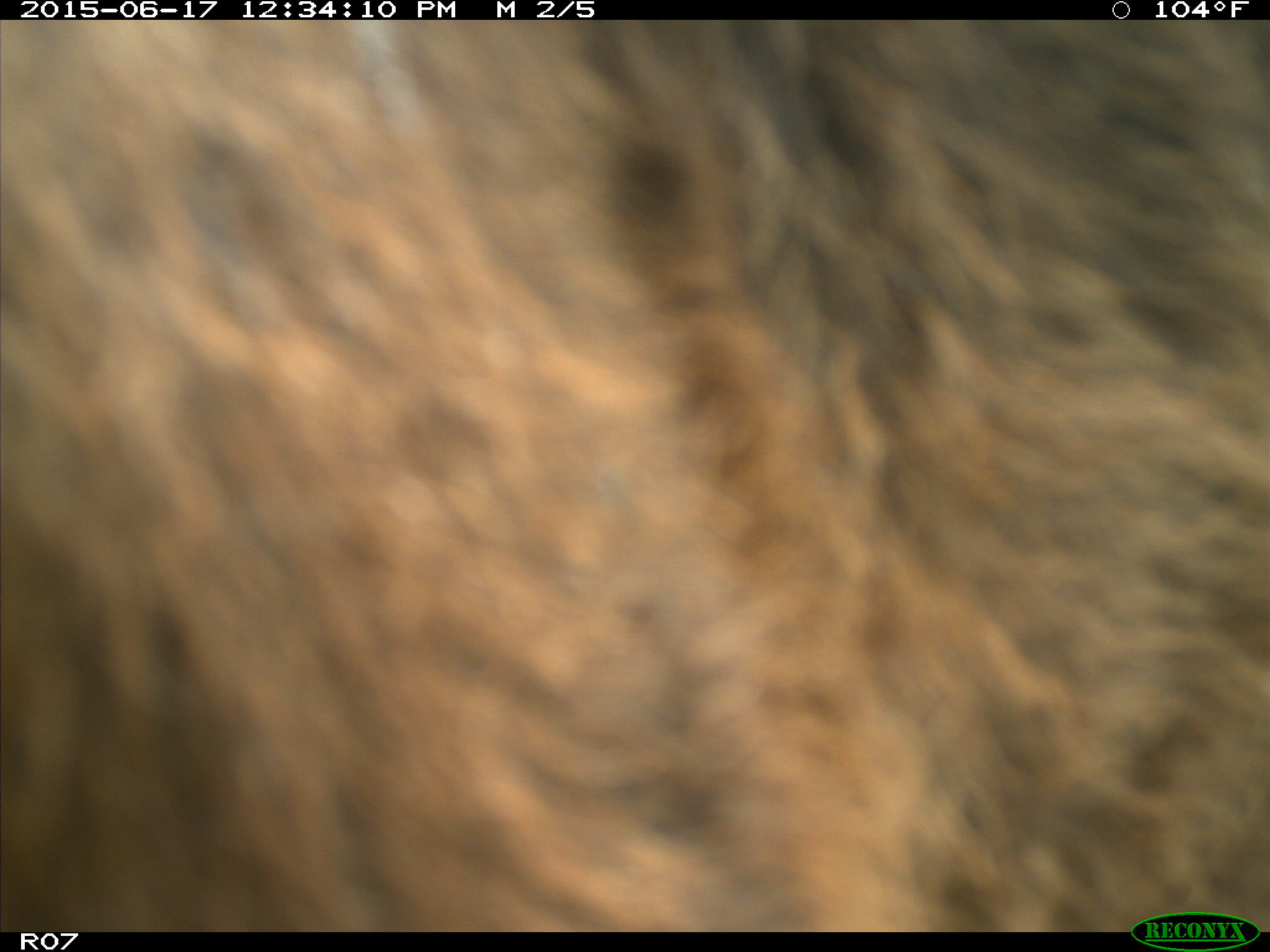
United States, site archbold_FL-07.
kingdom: Animalia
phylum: Chordata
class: Mammalia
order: Artiodactyla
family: Bovidae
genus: Bos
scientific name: Bos taurus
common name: domestic cow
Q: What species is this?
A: Bos taurus (domestic cow).